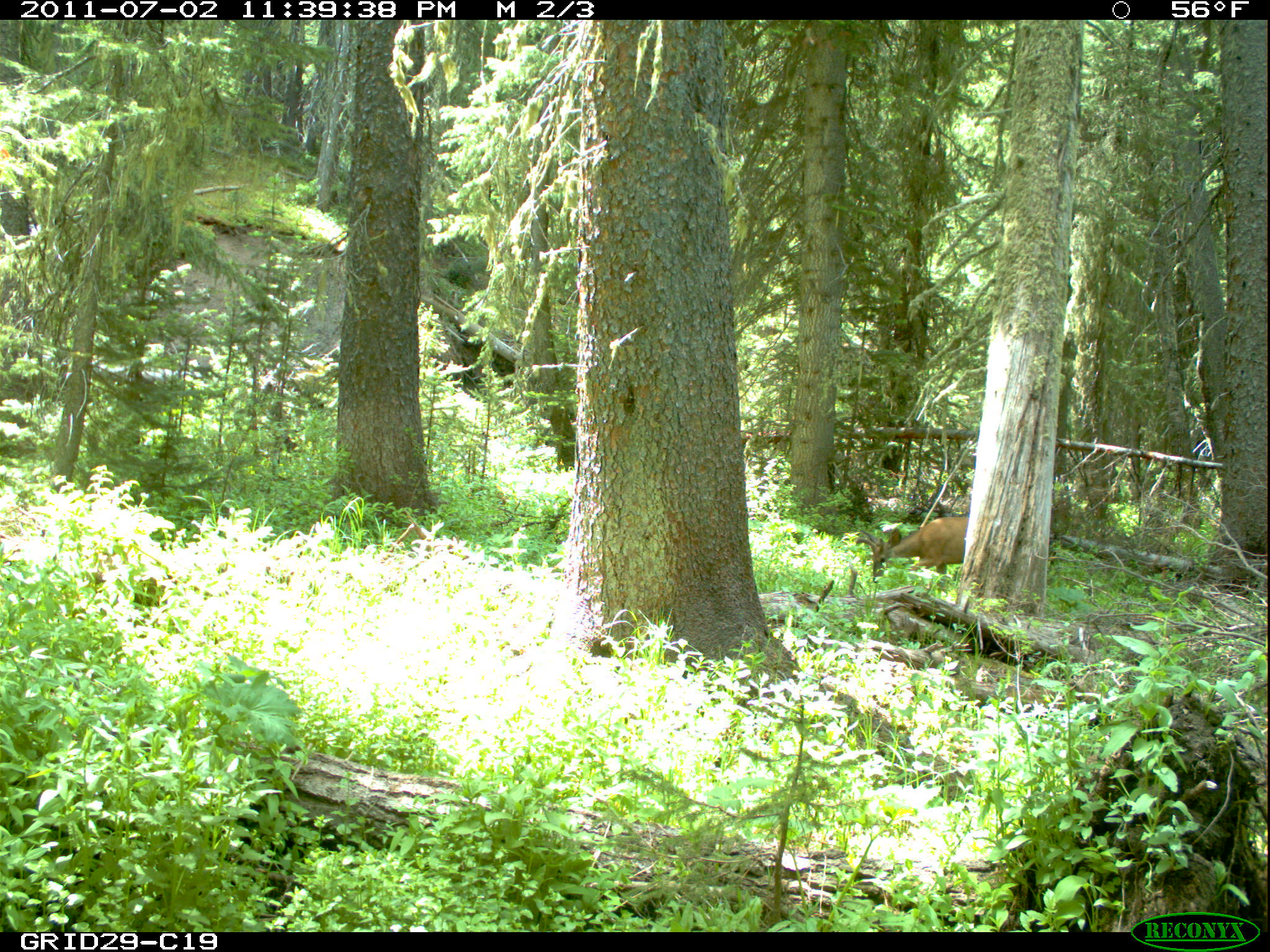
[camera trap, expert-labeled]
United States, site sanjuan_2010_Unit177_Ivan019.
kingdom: Animalia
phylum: Chordata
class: Mammalia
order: Artiodactyla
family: Cervidae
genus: Odocoileus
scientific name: Odocoileus hemionus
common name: mule deer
Odocoileus hemionus (mule deer).